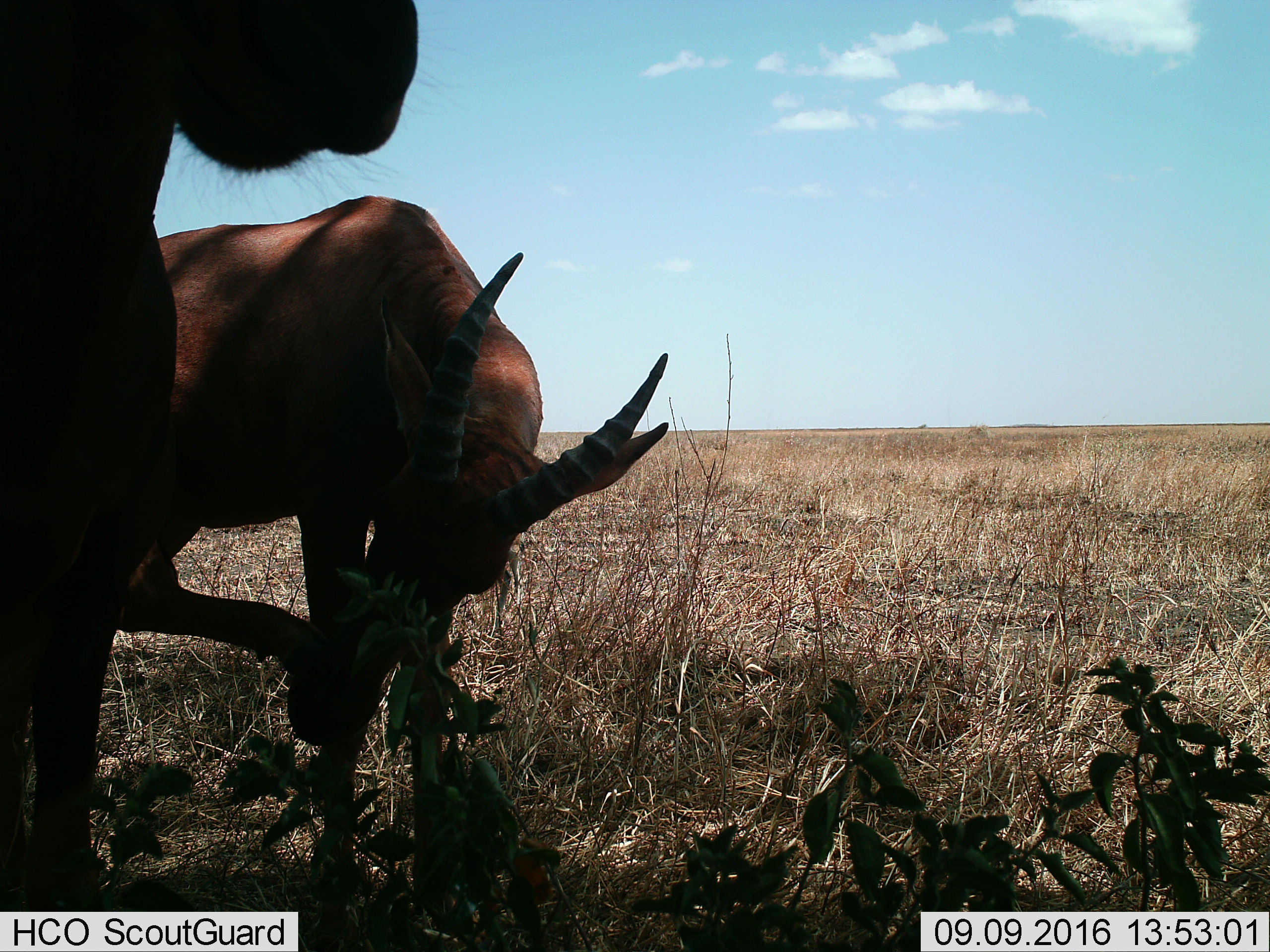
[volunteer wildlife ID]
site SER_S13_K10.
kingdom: Animalia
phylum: Chordata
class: Mammalia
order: Artiodactyla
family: Bovidae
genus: Damaliscus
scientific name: Damaliscus lunatus jimela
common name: topi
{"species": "topi (Damaliscus lunatus jimela)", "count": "2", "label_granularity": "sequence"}